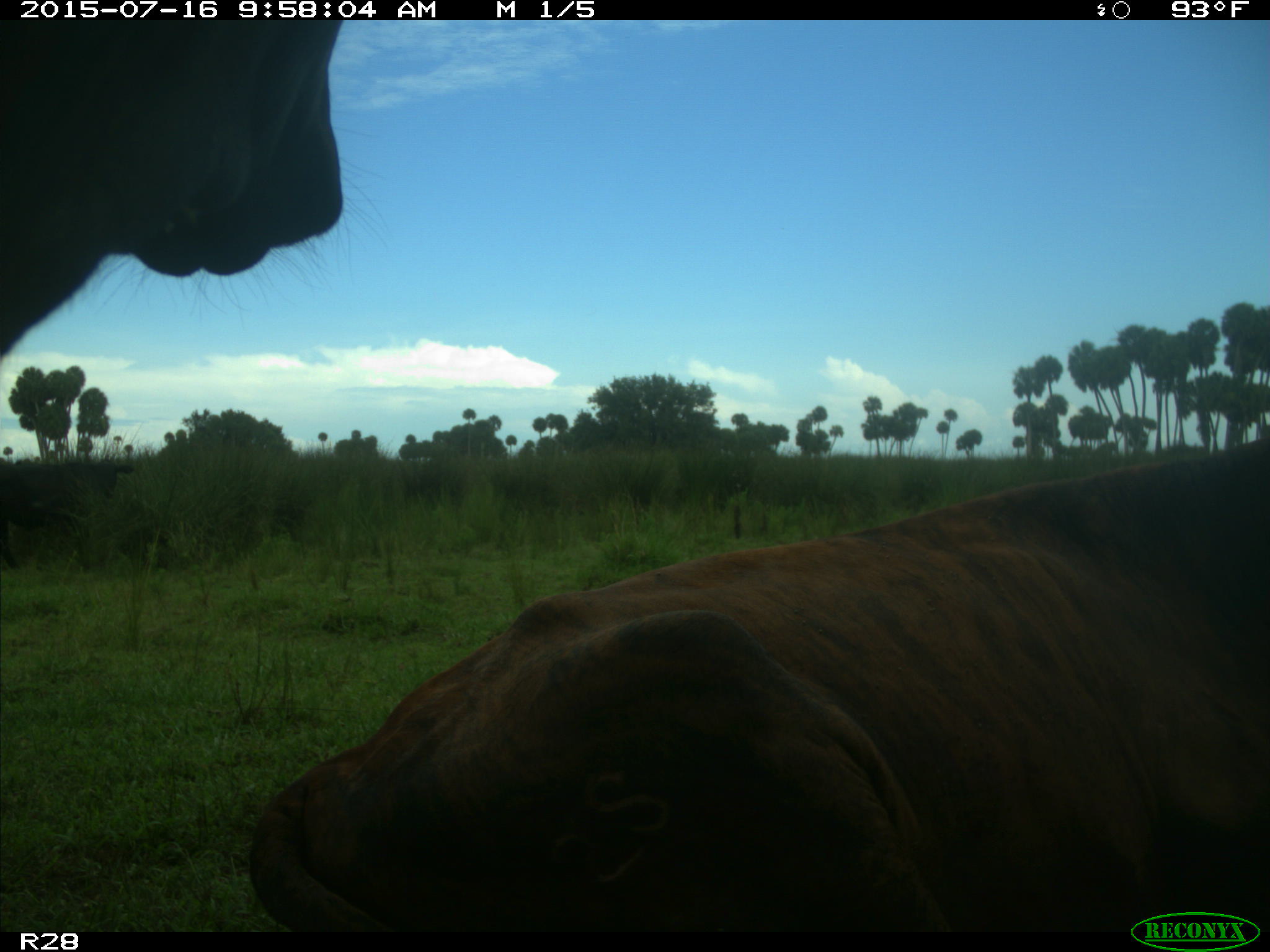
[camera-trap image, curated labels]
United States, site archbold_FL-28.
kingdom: Animalia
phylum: Chordata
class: Mammalia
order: Artiodactyla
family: Bovidae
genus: Bos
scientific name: Bos taurus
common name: domestic cow